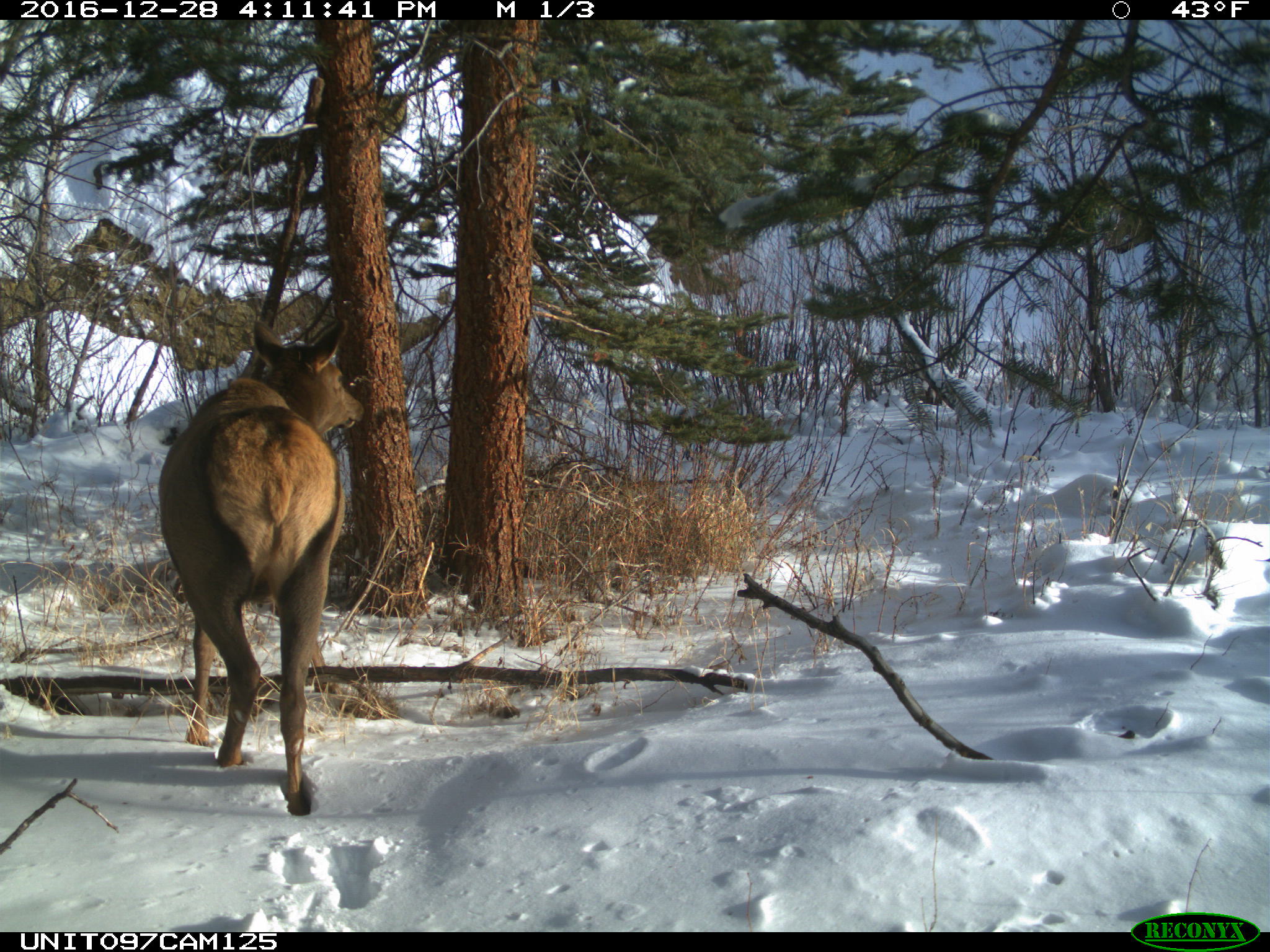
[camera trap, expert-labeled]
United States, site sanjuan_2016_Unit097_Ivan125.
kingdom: Animalia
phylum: Chordata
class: Mammalia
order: Artiodactyla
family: Cervidae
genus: Cervus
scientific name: Cervus elaphus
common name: red deer